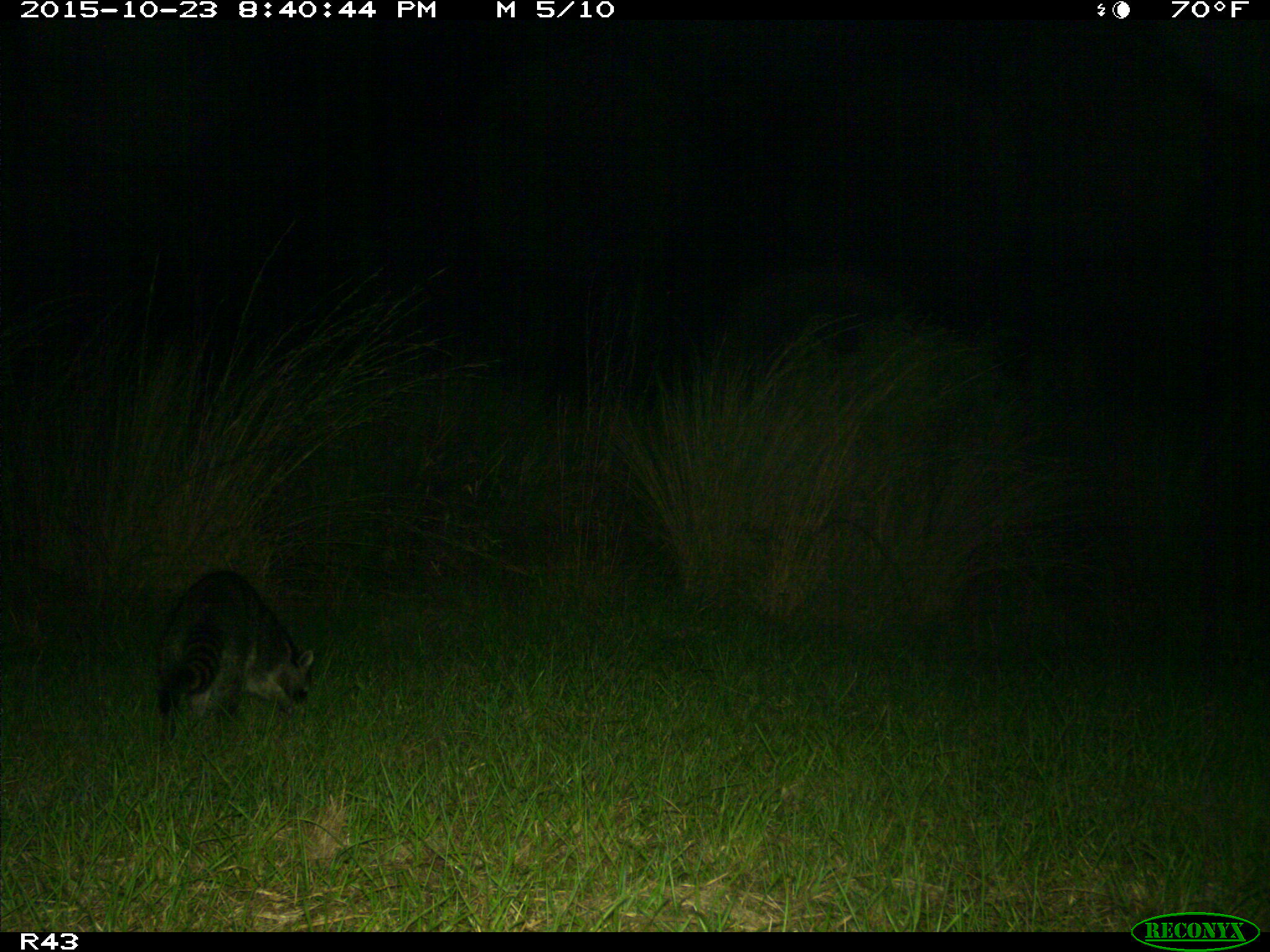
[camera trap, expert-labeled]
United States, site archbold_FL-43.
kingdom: Animalia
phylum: Chordata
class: Mammalia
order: Carnivora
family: Procyonidae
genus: Procyon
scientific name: Procyon lotor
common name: common raccoon